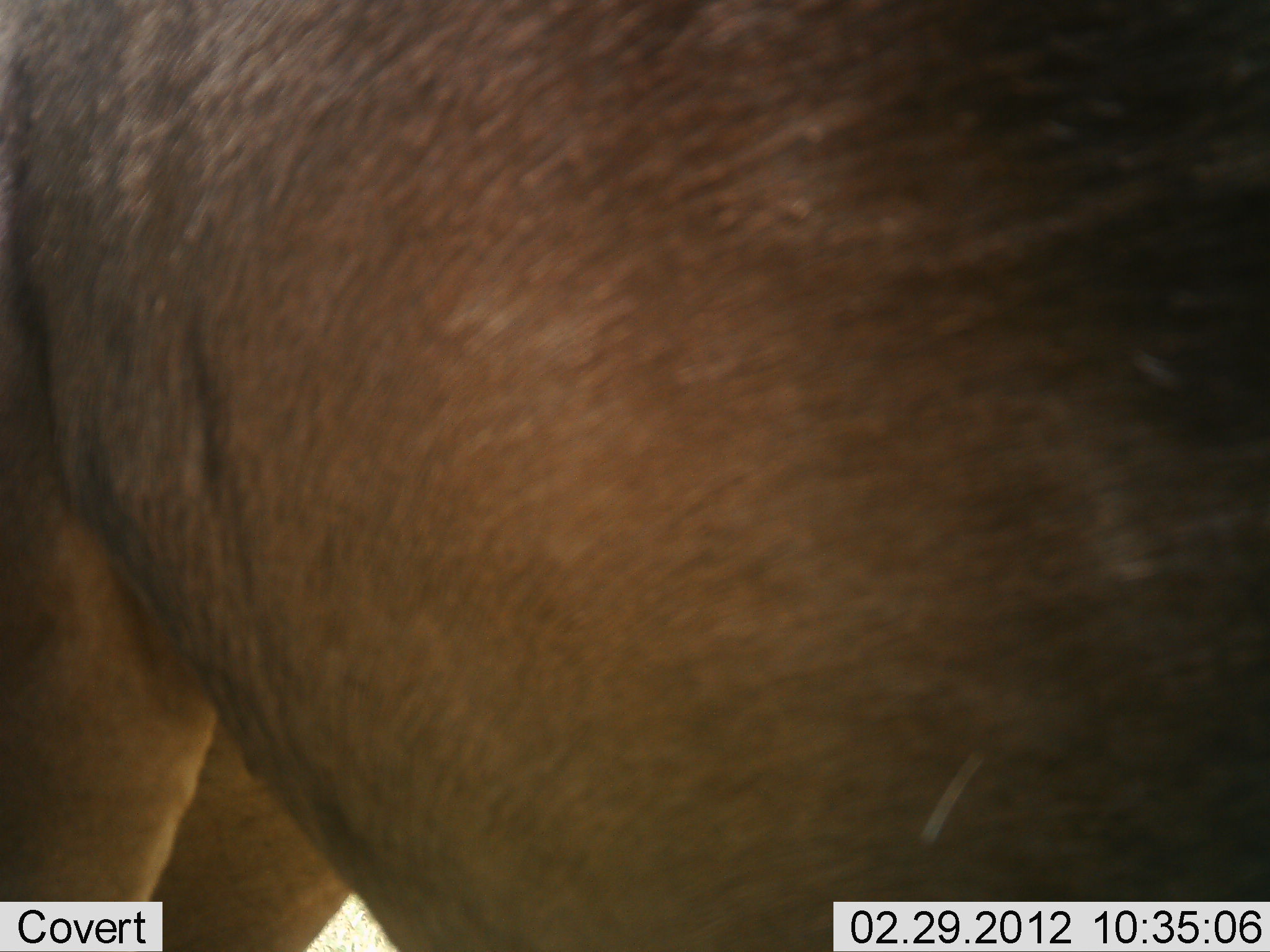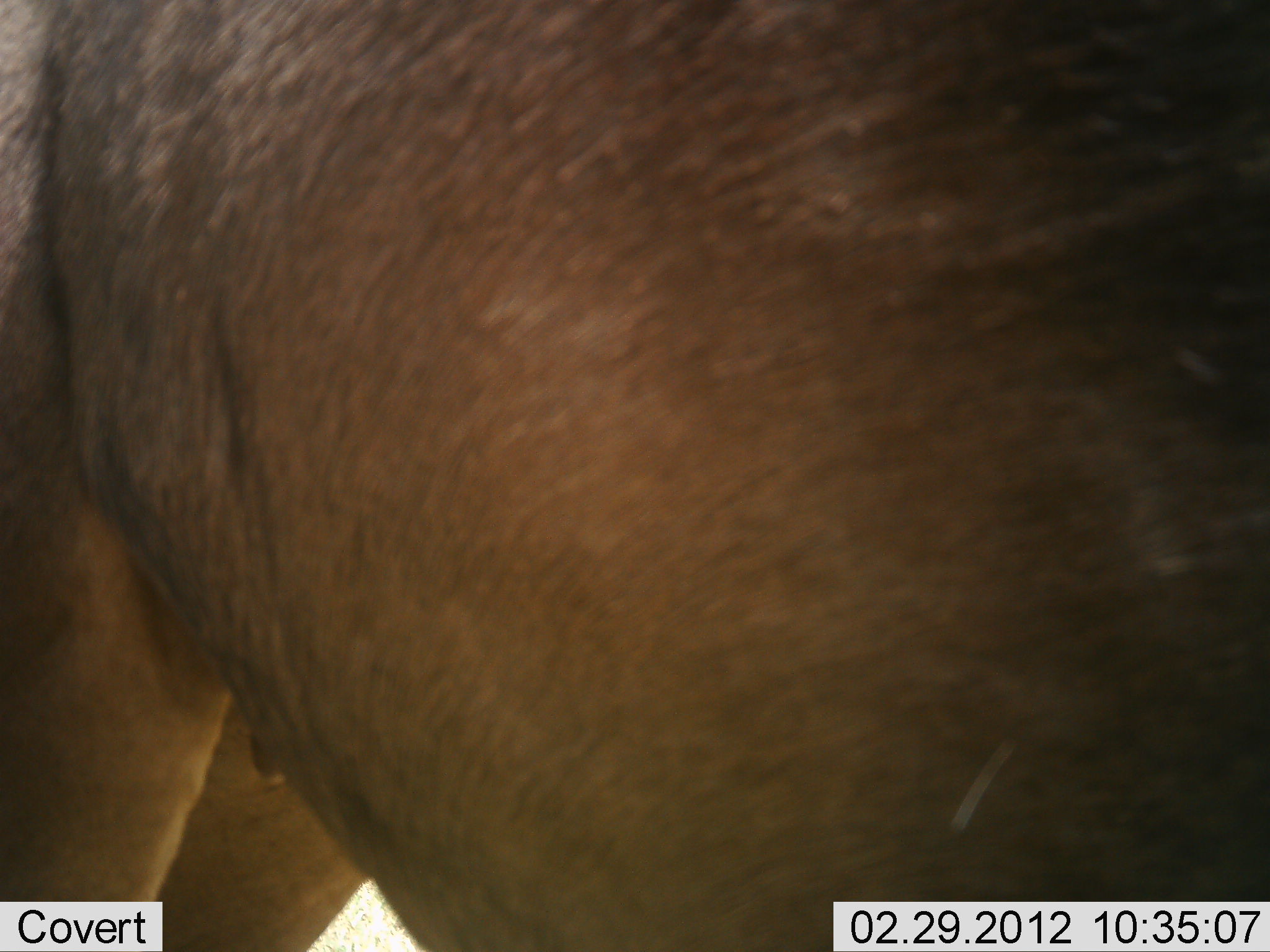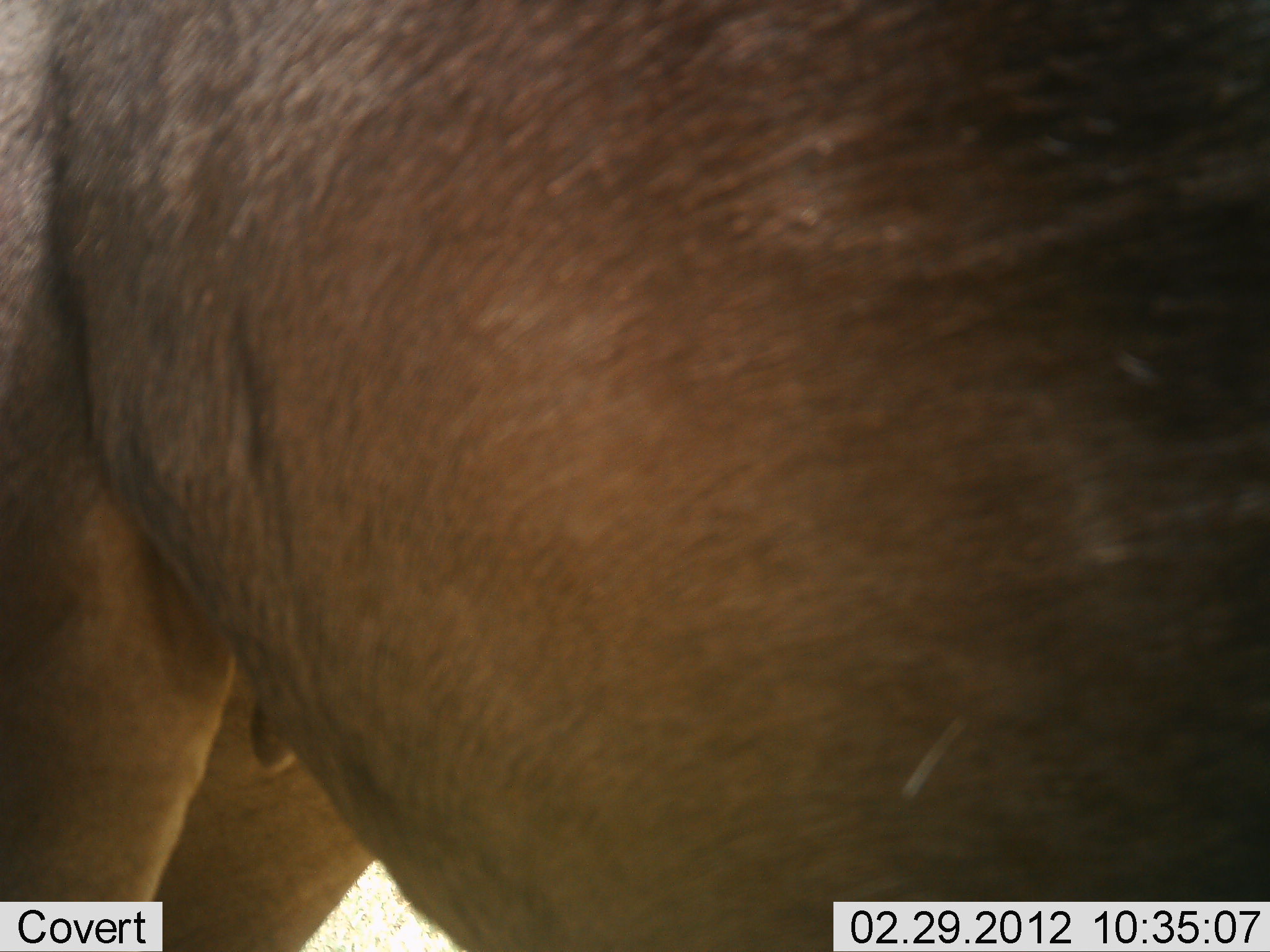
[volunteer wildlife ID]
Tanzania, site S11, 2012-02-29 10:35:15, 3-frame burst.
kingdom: Animalia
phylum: Chordata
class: Mammalia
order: Artiodactyla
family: Bovidae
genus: Connochaetes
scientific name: Connochaetes taurinus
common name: blue wildebeest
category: wildebeest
Wildebeest (blue wildebeest) (Connochaetes taurinus), count 1. Behavior (volunteer vote fractions): standing 94%, resting 0%, moving 6%, interacting 0%. Young present (vote fraction): 0%. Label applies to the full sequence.